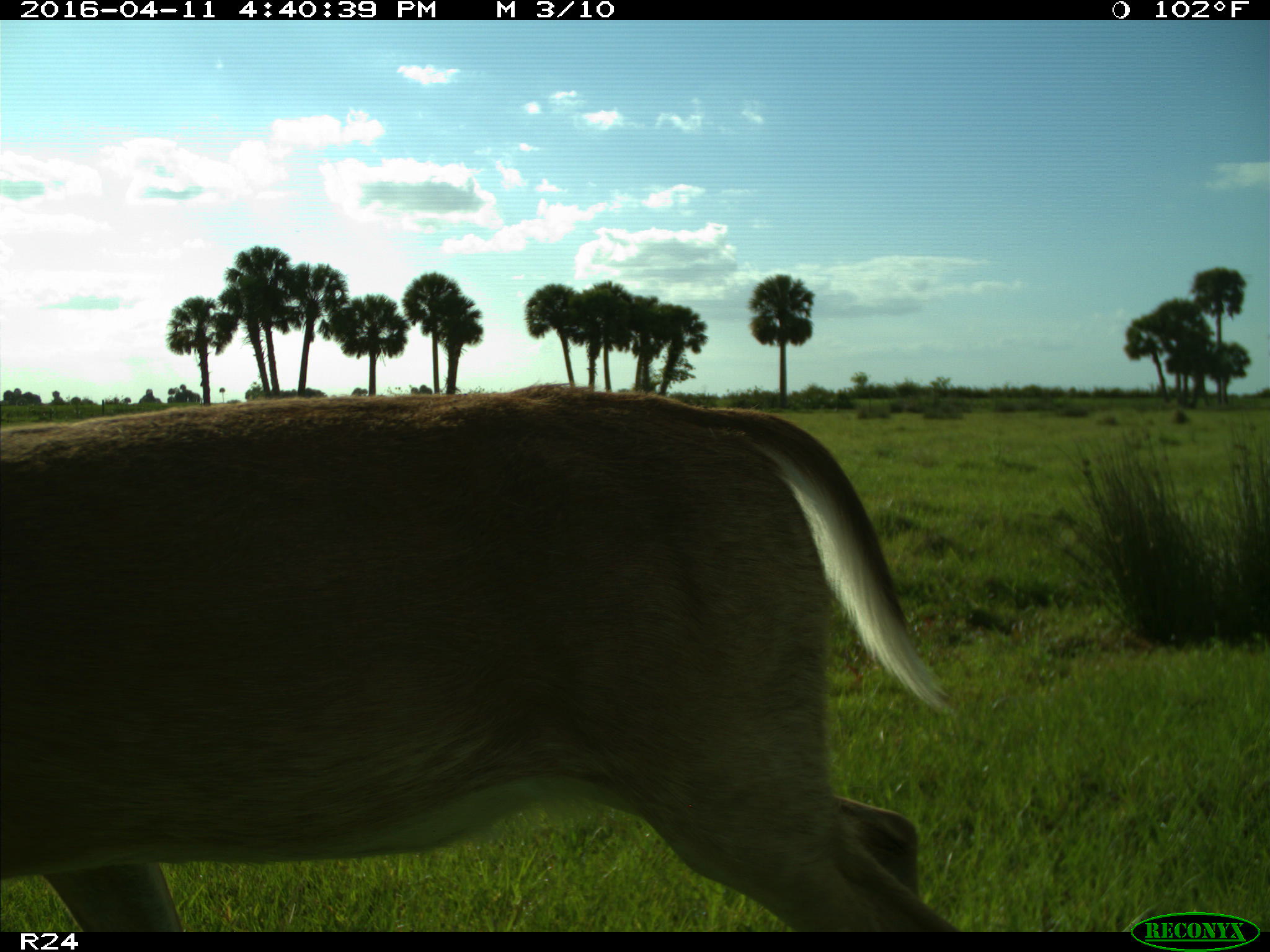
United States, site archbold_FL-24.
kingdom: Animalia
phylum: Chordata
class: Mammalia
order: Artiodactyla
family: Cervidae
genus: Odocoileus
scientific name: Odocoileus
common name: deer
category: unidentified deer